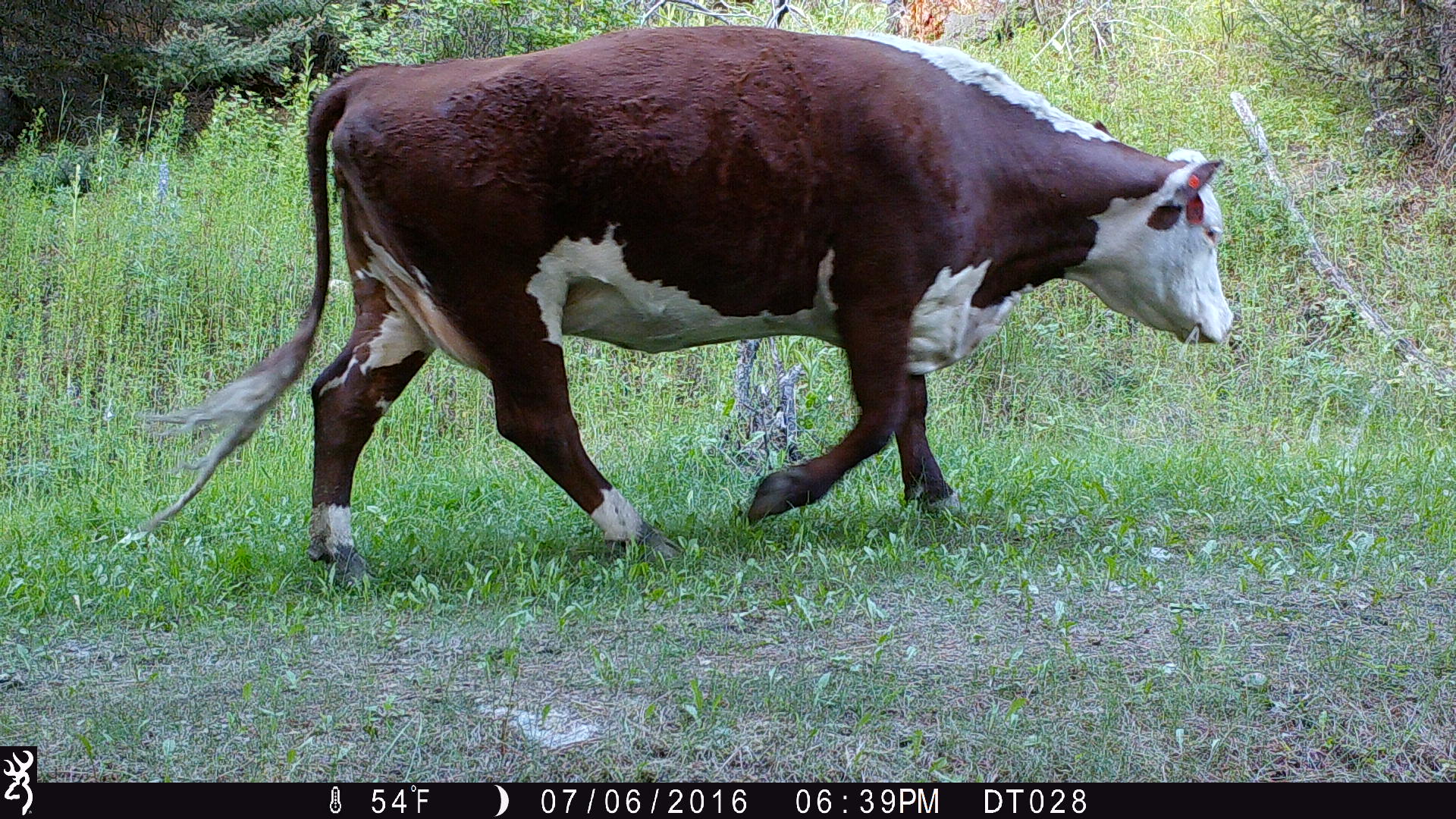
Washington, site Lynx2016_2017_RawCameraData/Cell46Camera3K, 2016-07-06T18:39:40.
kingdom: Animalia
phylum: Chordata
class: Mammalia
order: Artiodactyla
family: Bovidae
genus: Bos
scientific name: Bos taurus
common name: domestic cattle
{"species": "domestic cattle (Bos taurus)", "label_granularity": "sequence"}